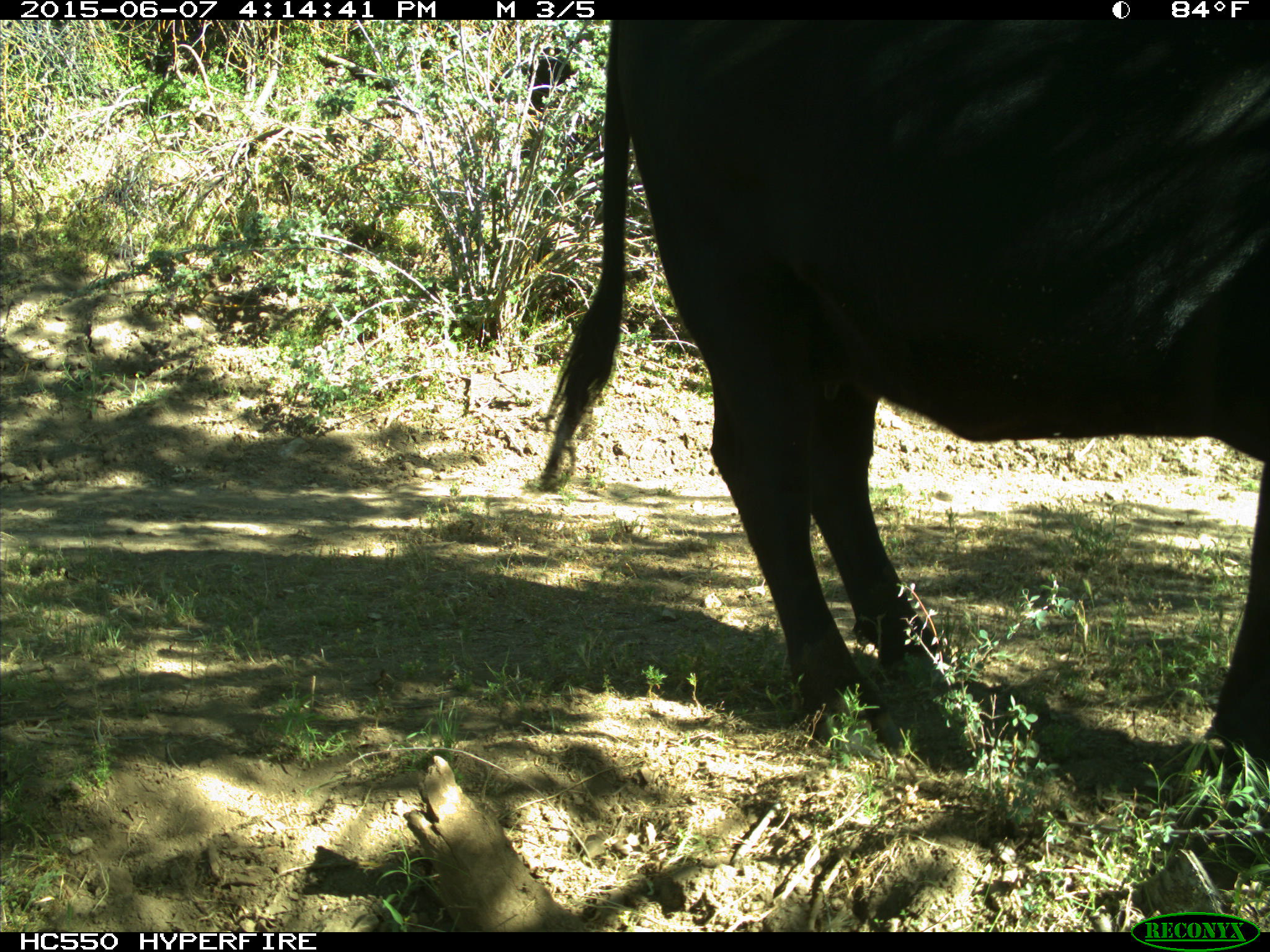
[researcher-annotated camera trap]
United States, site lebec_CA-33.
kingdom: Animalia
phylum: Chordata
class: Mammalia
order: Artiodactyla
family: Bovidae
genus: Bos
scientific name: Bos taurus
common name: domestic cow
Bos taurus (domestic cow).